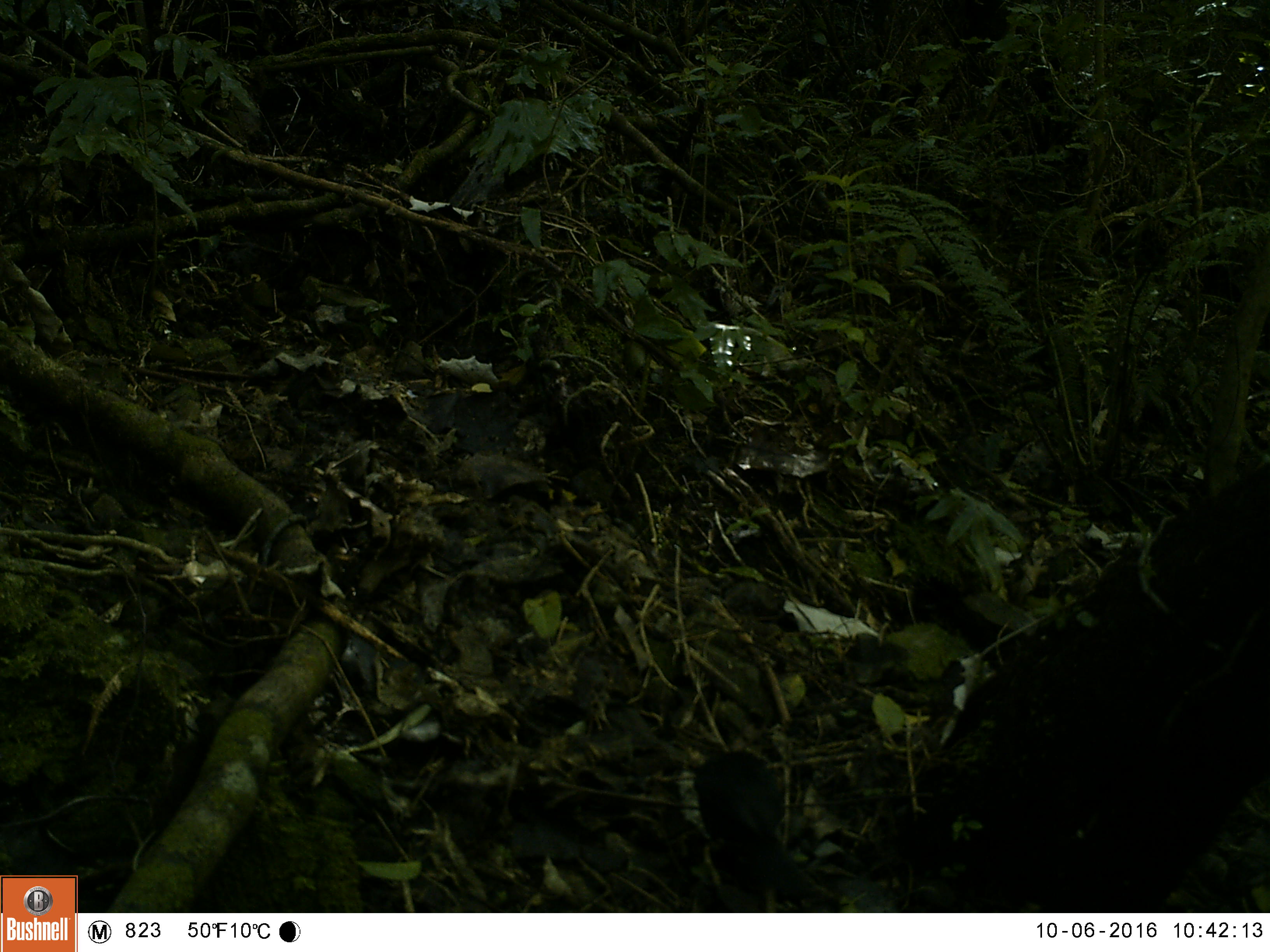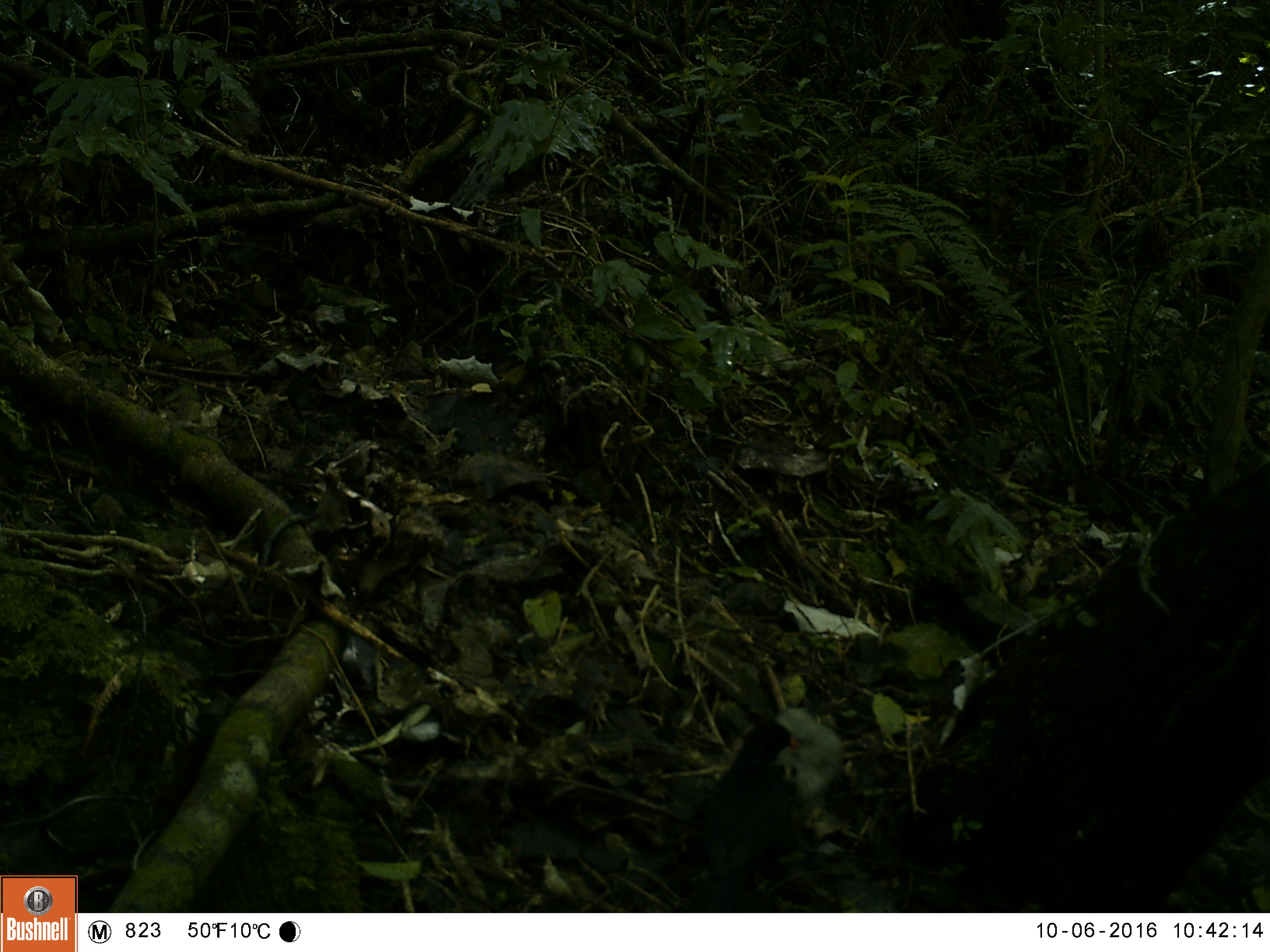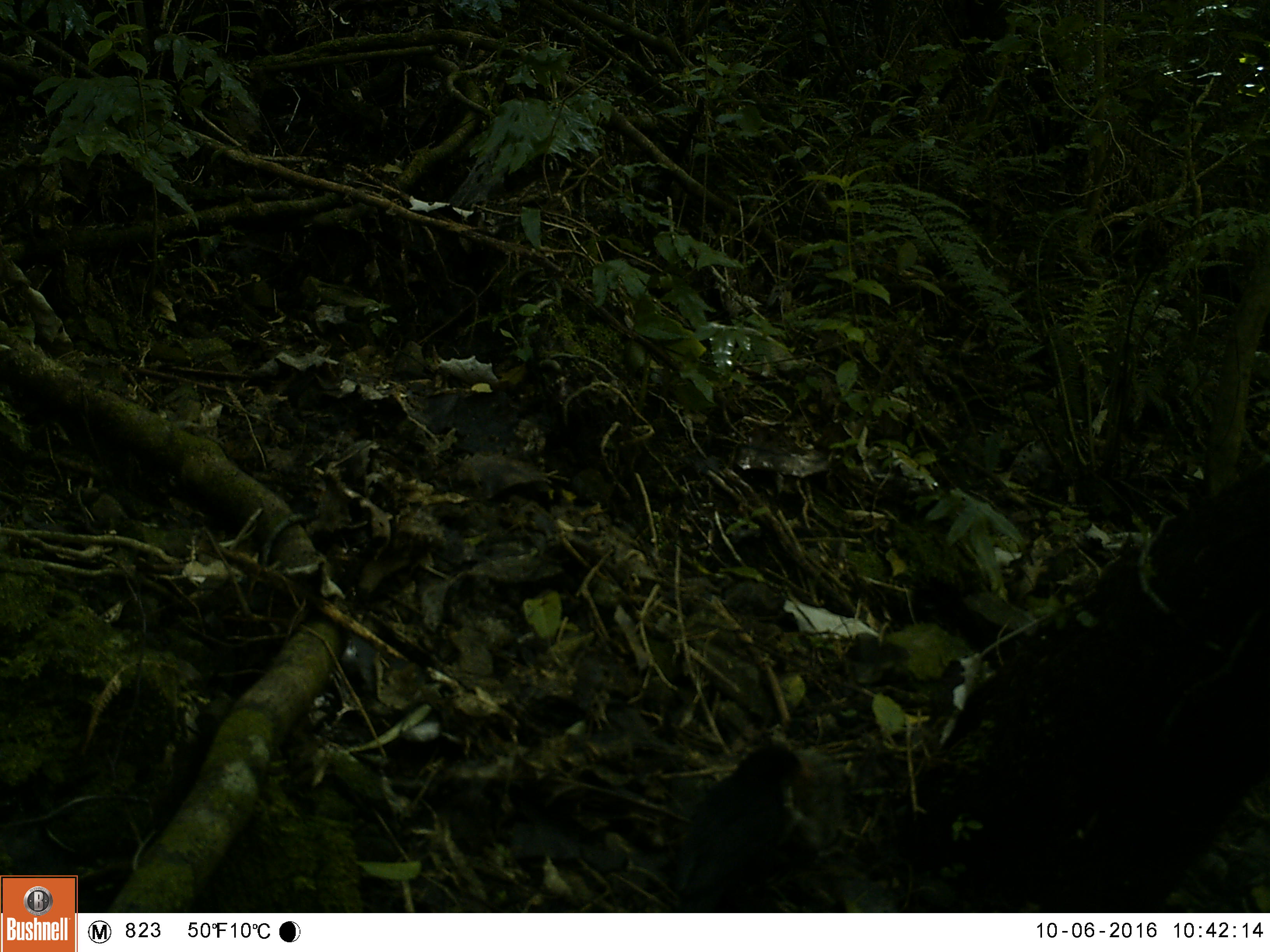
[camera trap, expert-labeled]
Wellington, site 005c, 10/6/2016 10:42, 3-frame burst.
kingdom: Animalia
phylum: Chordata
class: Aves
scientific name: Aves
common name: bird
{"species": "bird (Aves)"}